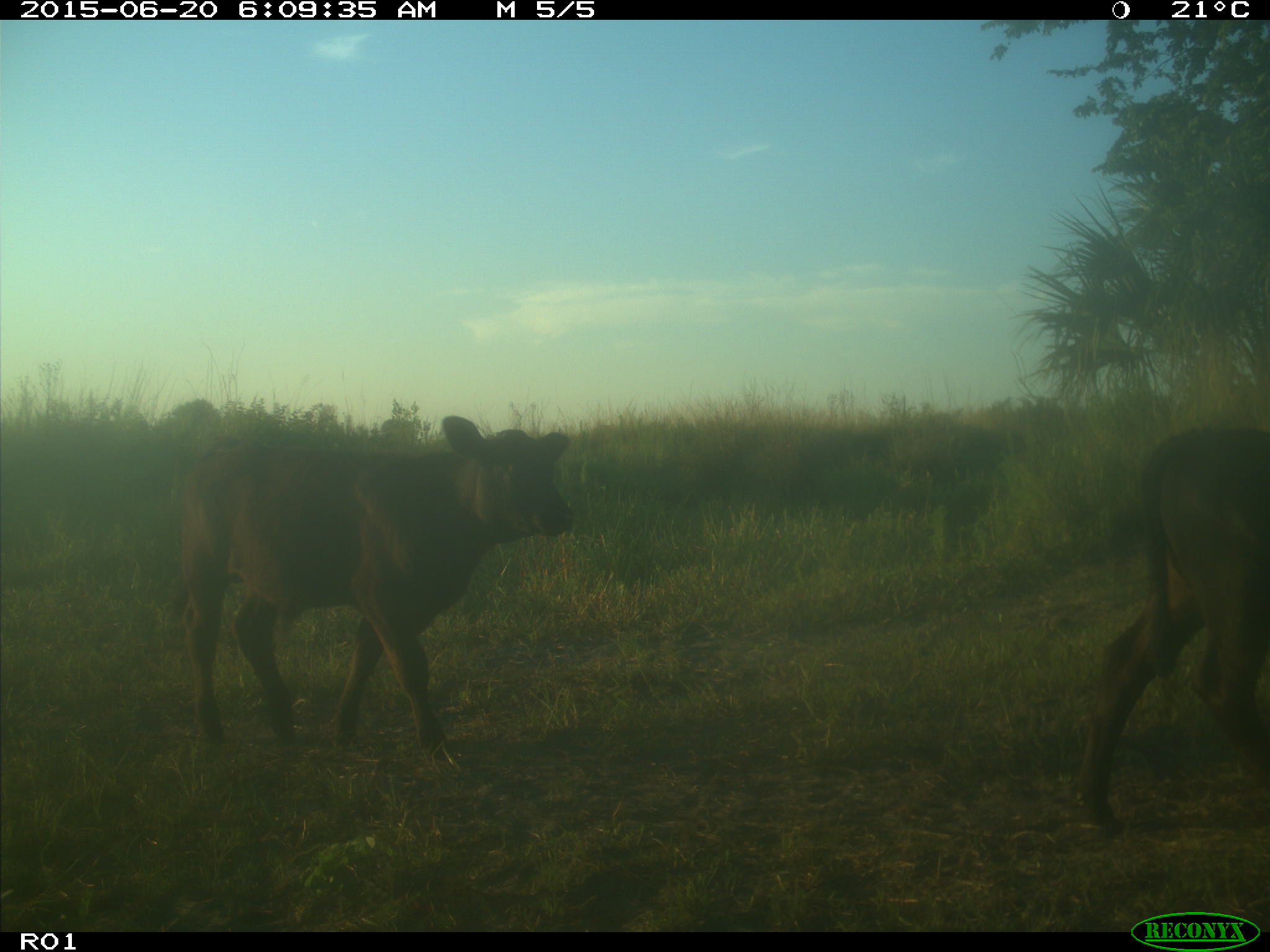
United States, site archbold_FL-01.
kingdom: Animalia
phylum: Chordata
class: Mammalia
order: Artiodactyla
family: Bovidae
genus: Bos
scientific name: Bos taurus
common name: domestic cow